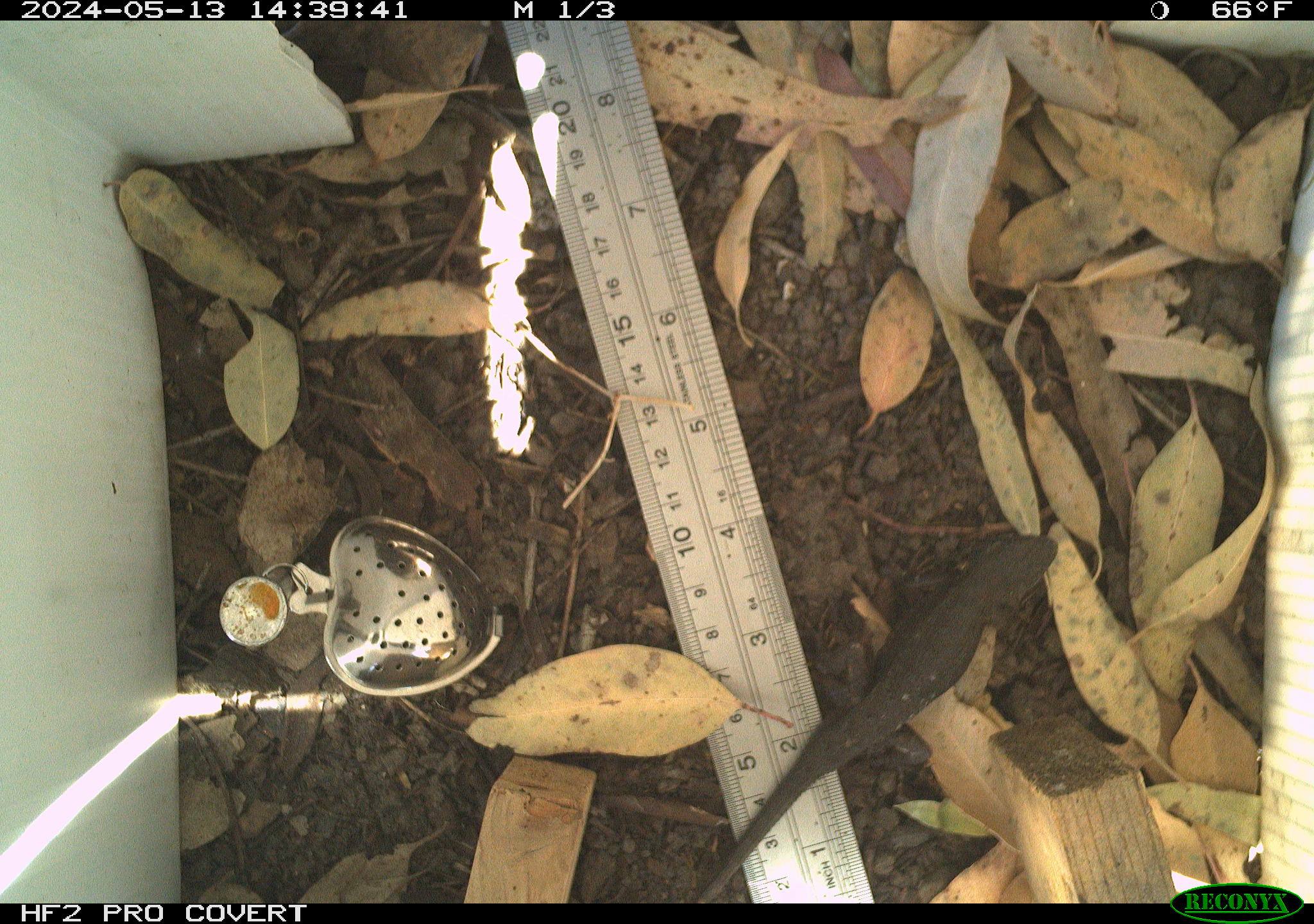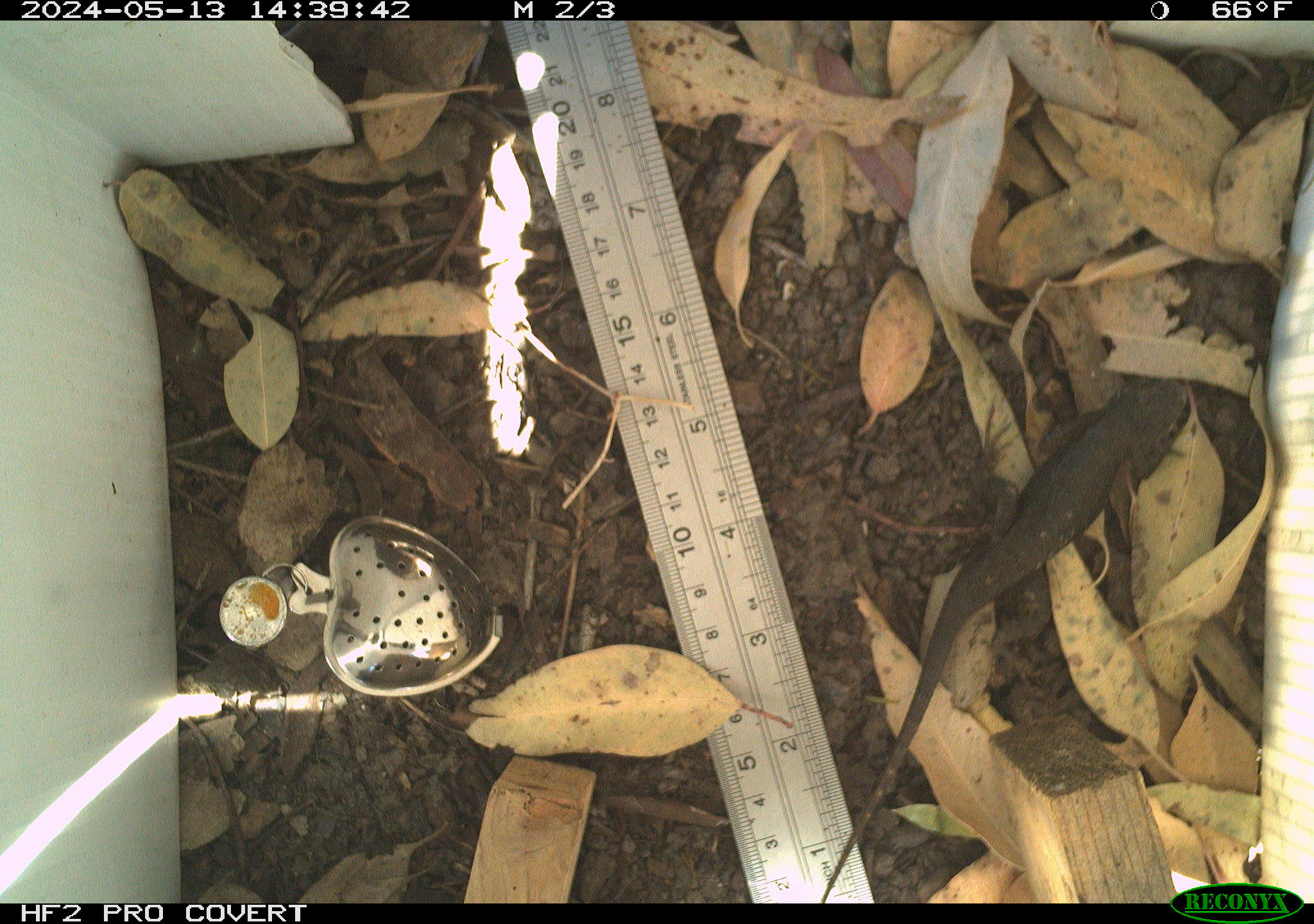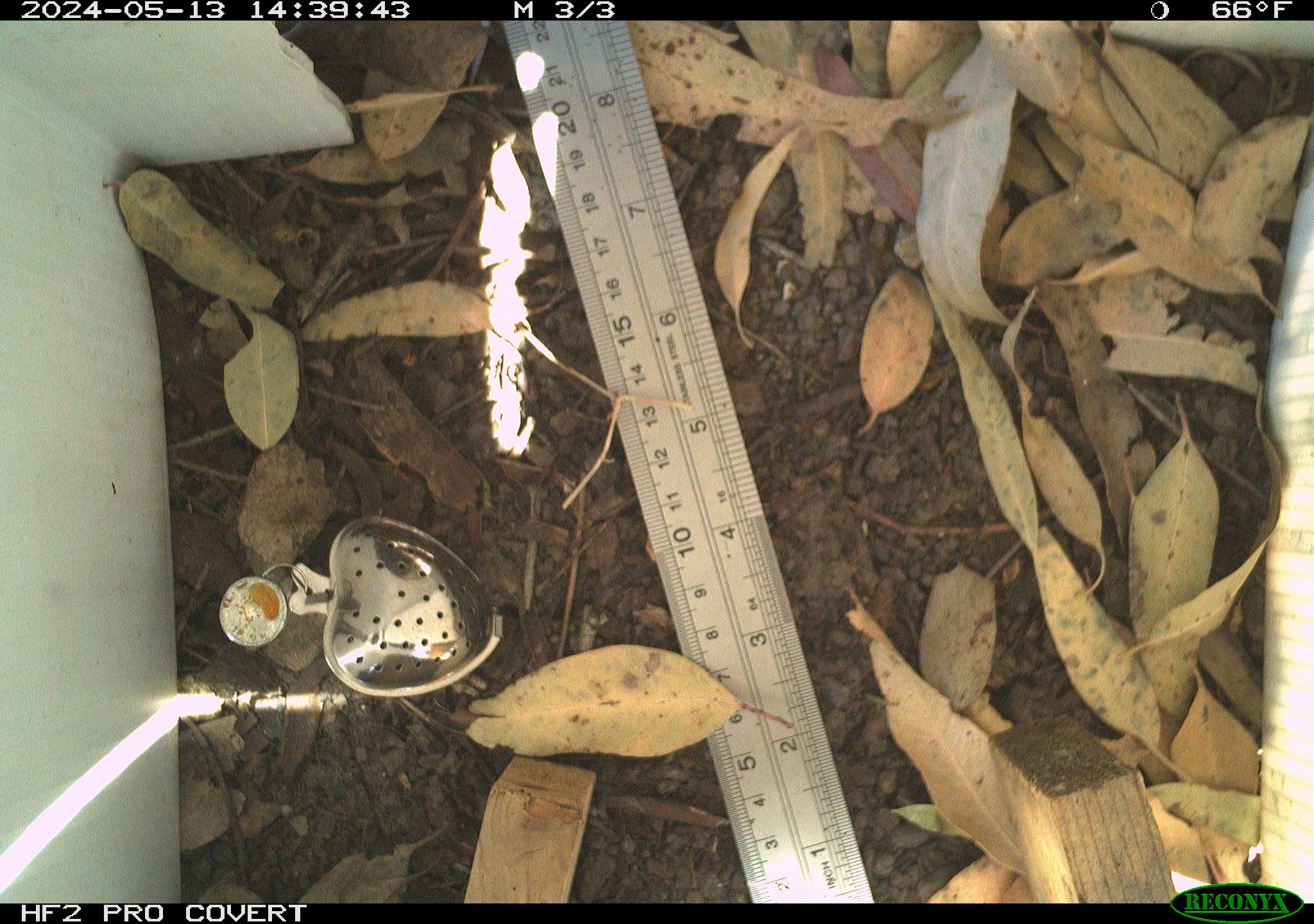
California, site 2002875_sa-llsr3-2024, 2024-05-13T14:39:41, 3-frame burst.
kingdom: Animalia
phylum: Chordata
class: Reptilia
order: Squamata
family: Phrynosomatidae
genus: Sceloporus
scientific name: Sceloporus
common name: spiny lizards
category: sceloporus species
Sceloporus species (spiny lizards) (Sceloporus).